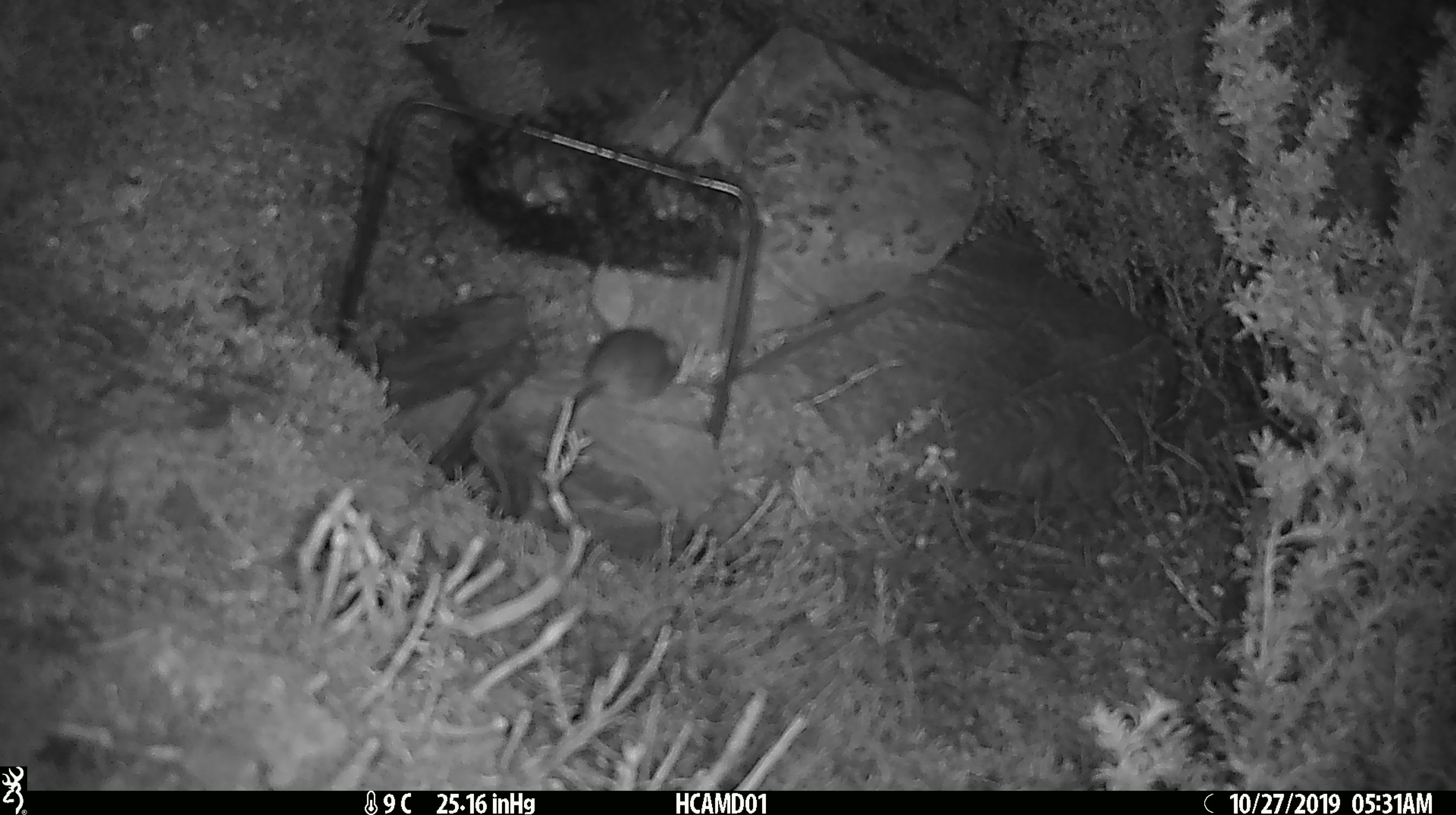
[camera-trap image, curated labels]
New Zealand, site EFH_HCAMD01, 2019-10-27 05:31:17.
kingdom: Animalia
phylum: Chordata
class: Mammalia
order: Rodentia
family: Muridae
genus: Mus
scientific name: Mus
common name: mouse